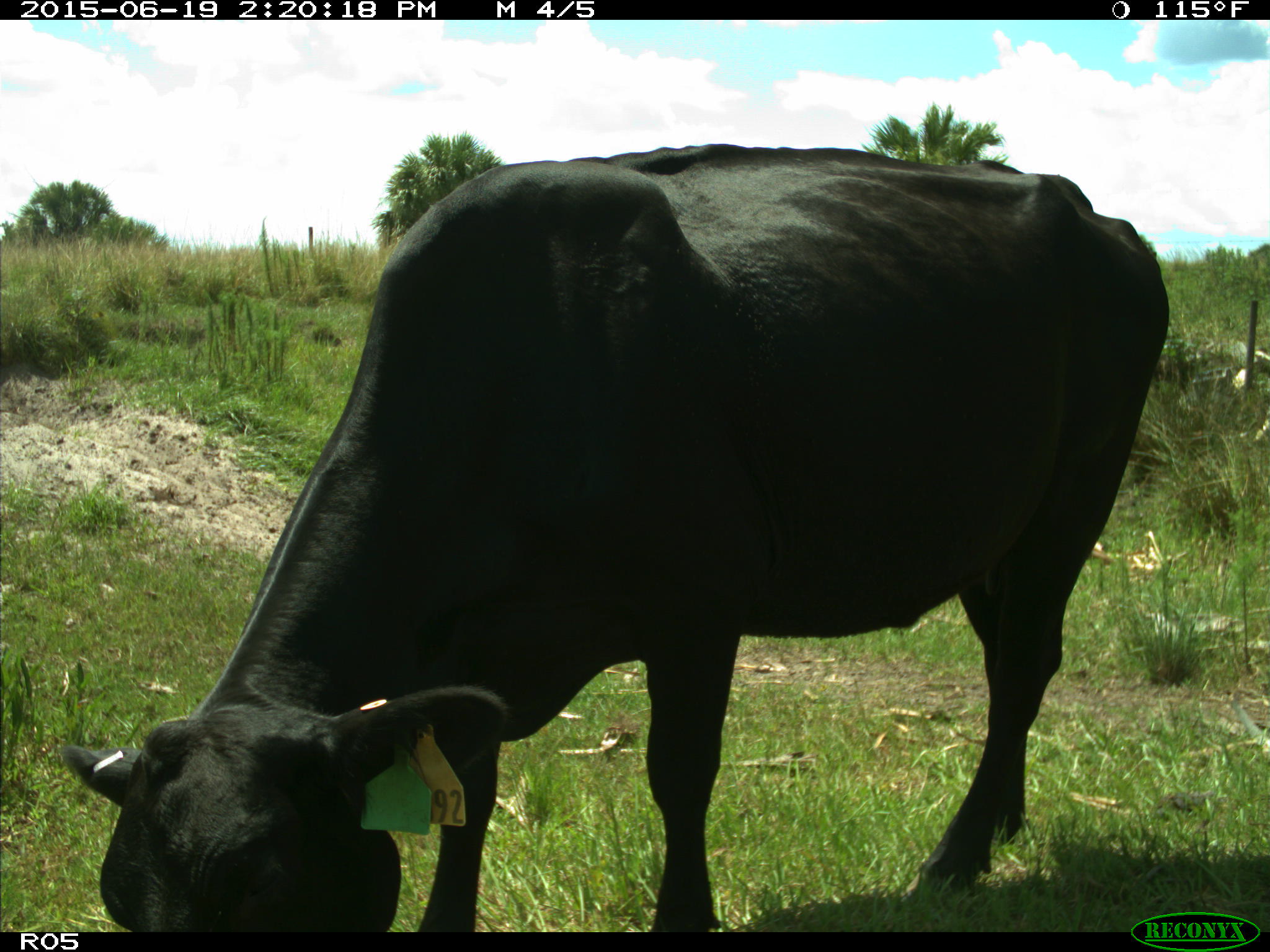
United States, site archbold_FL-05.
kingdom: Animalia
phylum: Chordata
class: Mammalia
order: Artiodactyla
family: Bovidae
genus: Bos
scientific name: Bos taurus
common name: domestic cow